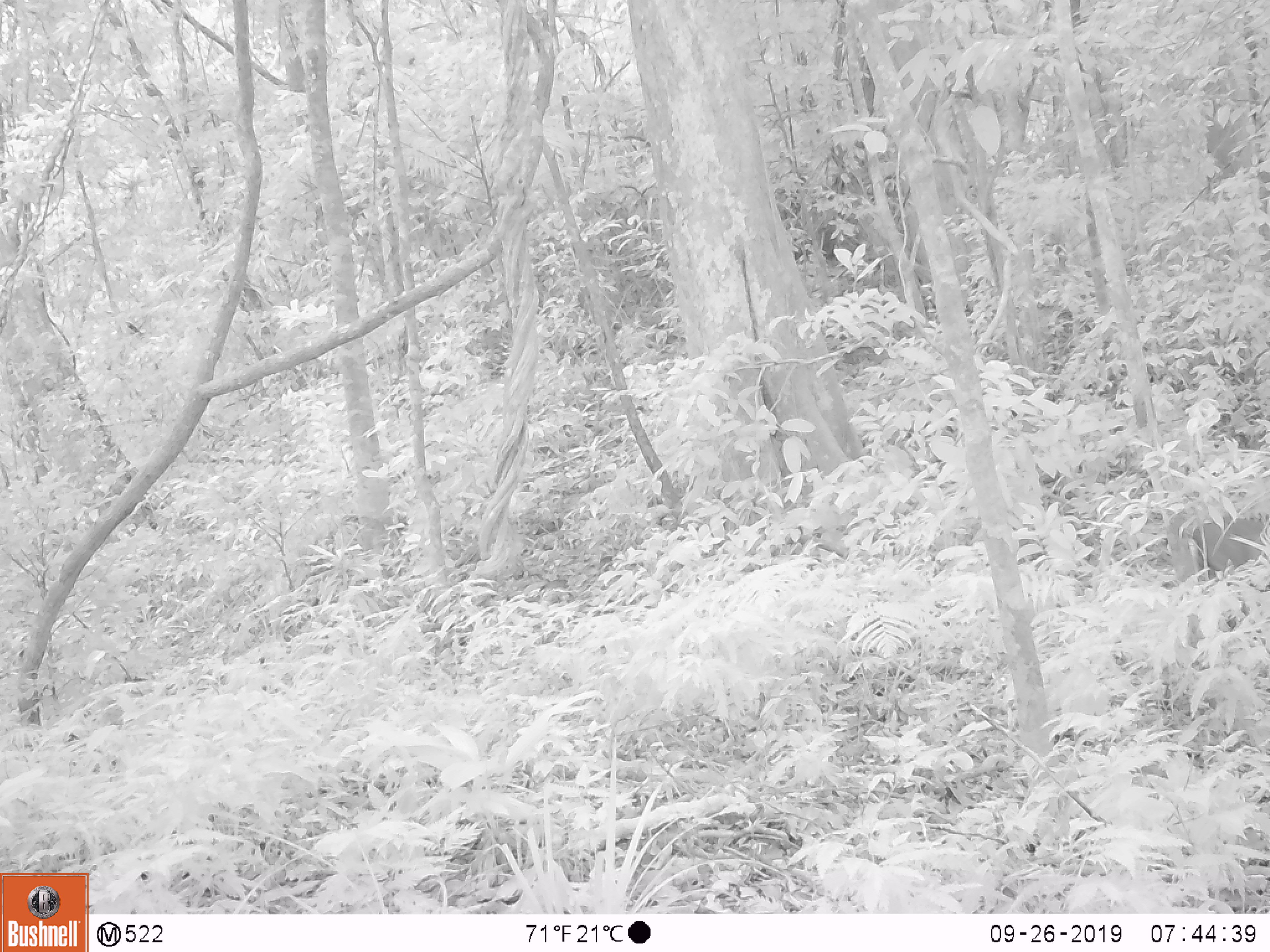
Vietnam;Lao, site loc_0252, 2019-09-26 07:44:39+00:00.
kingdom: Animalia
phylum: Chordata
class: Mammalia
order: Artiodactyla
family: Cervidae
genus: Muntiacus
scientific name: Muntiacus rooseveltorum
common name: roosevelt's muntjac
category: roosevelts muntjac group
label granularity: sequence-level